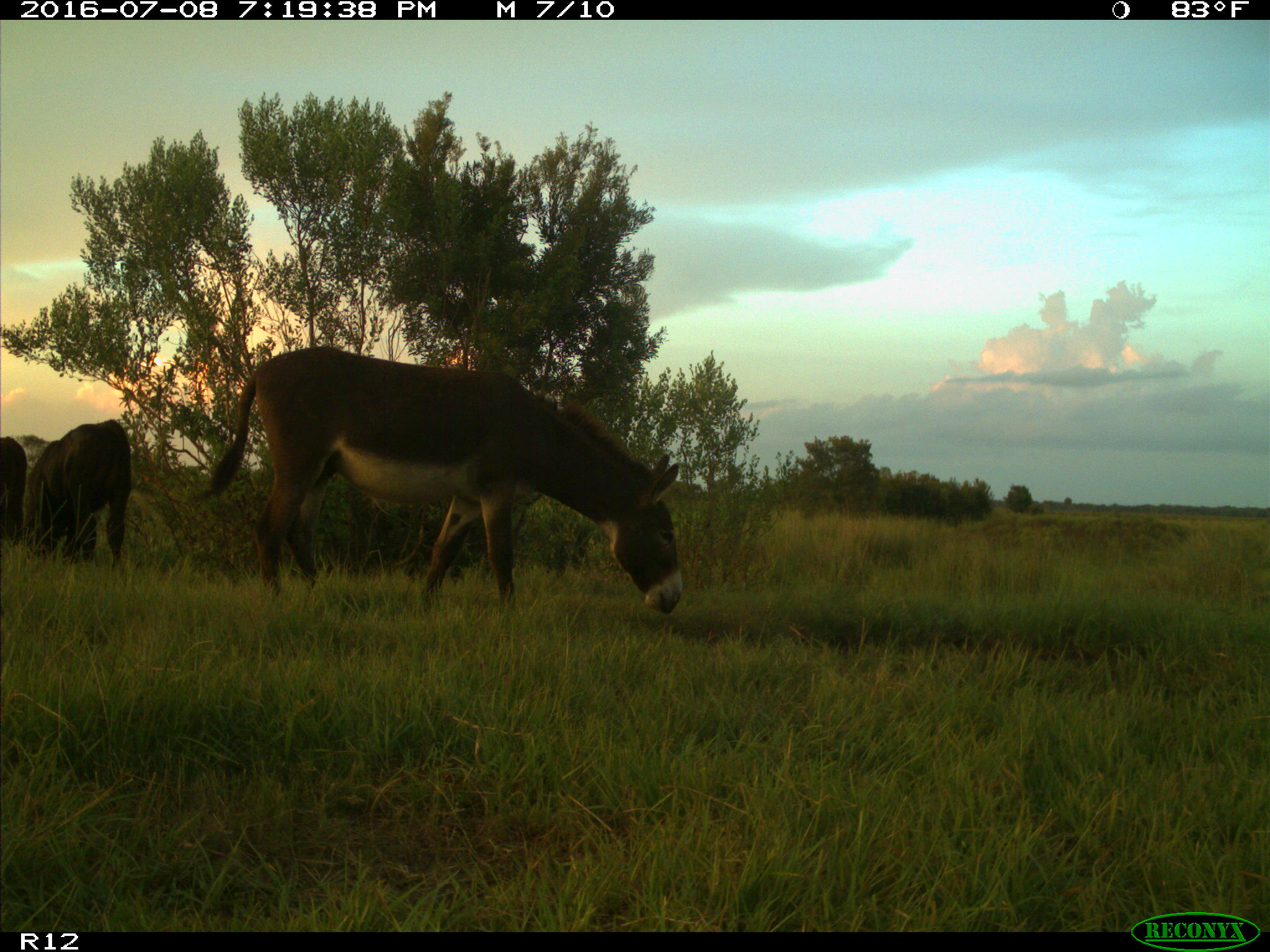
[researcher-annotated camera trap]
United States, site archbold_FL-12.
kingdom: Animalia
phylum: Chordata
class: Mammalia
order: Artiodactyla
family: Bovidae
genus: Bos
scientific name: Bos taurus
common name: domestic cow